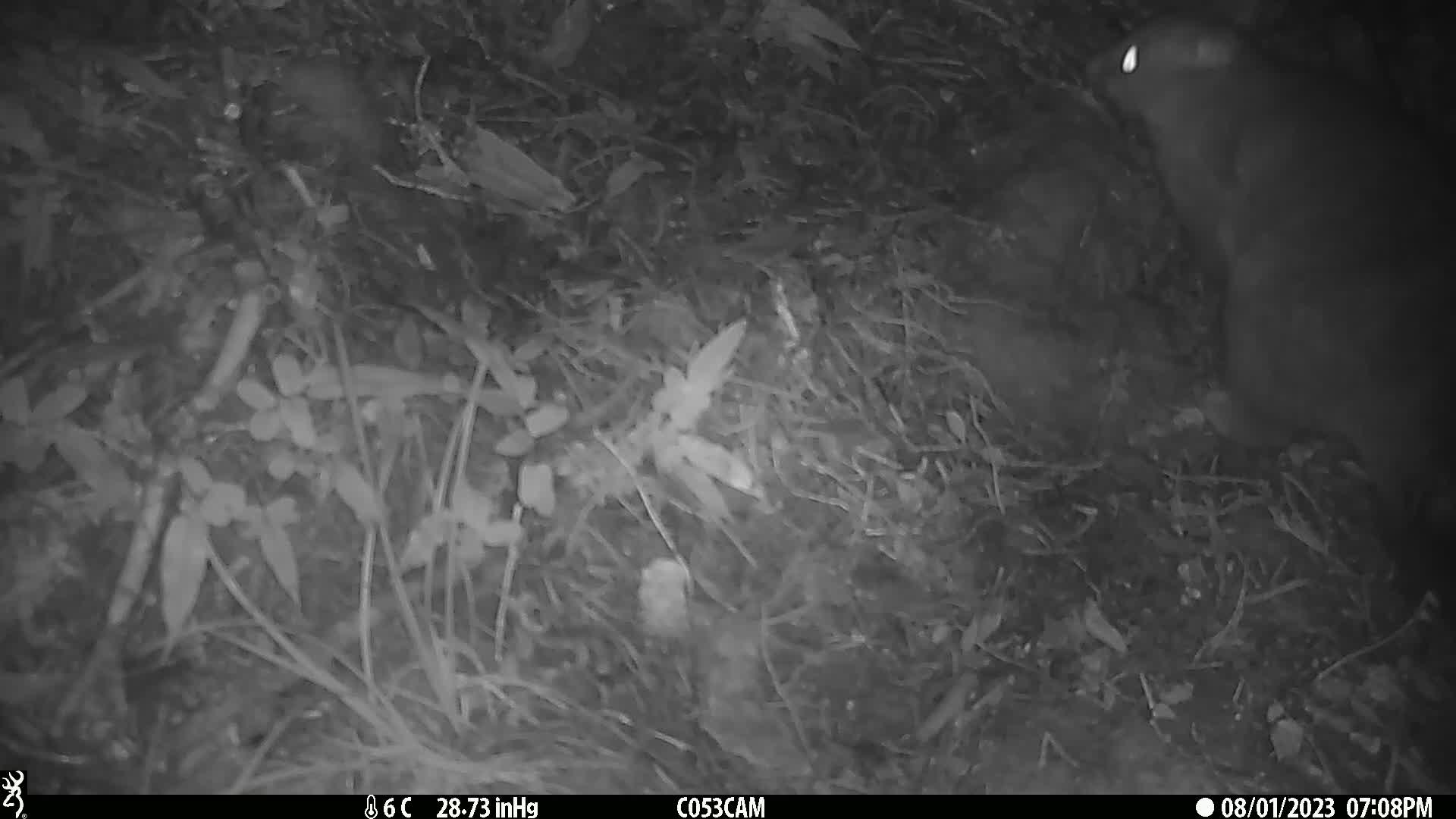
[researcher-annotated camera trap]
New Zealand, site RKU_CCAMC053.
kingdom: Animalia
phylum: Chordata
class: Mammalia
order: Diprotodontia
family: Phalangeridae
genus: Trichosurus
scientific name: Trichosurus vulpecula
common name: common brushtail possum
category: possum